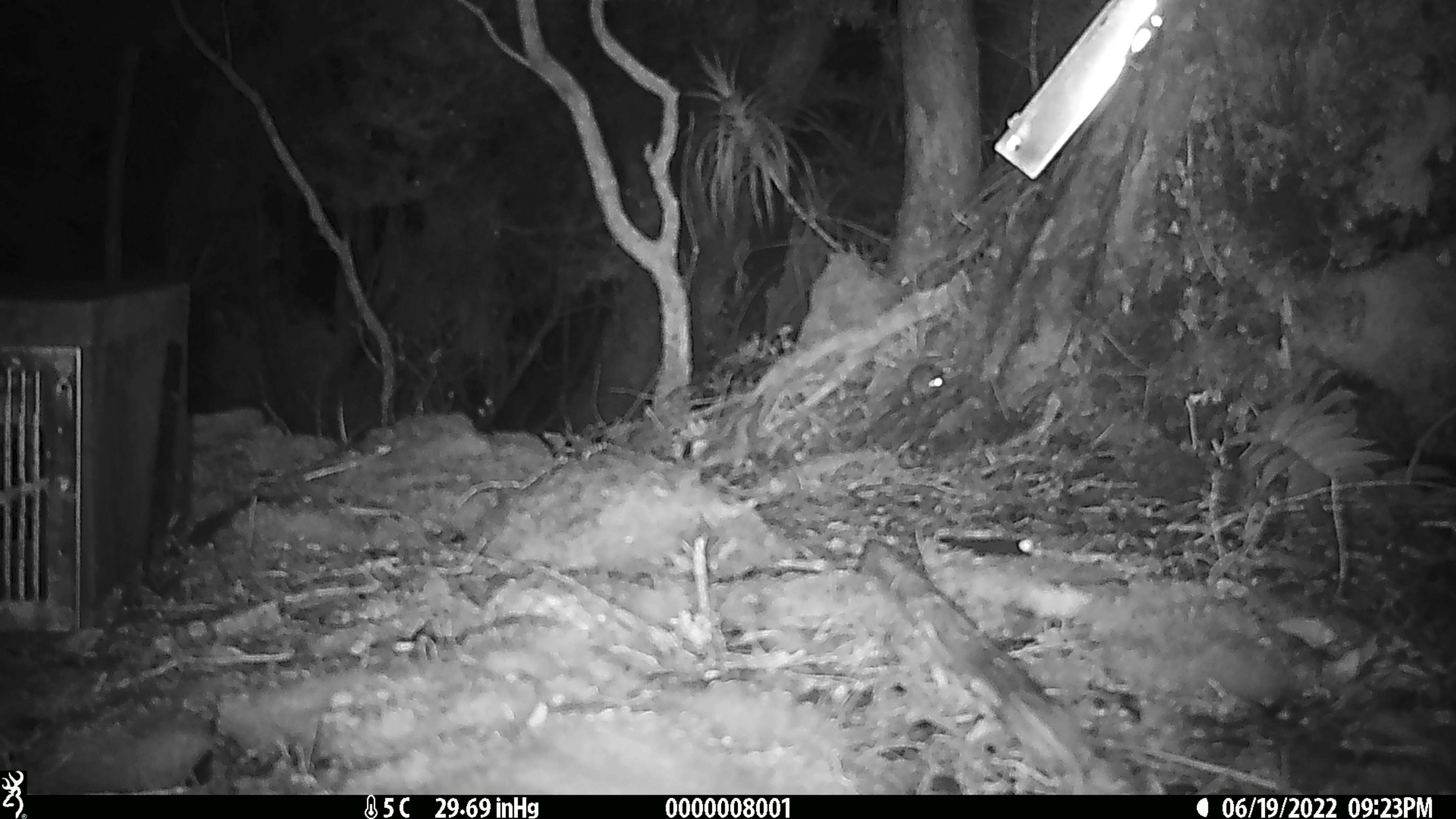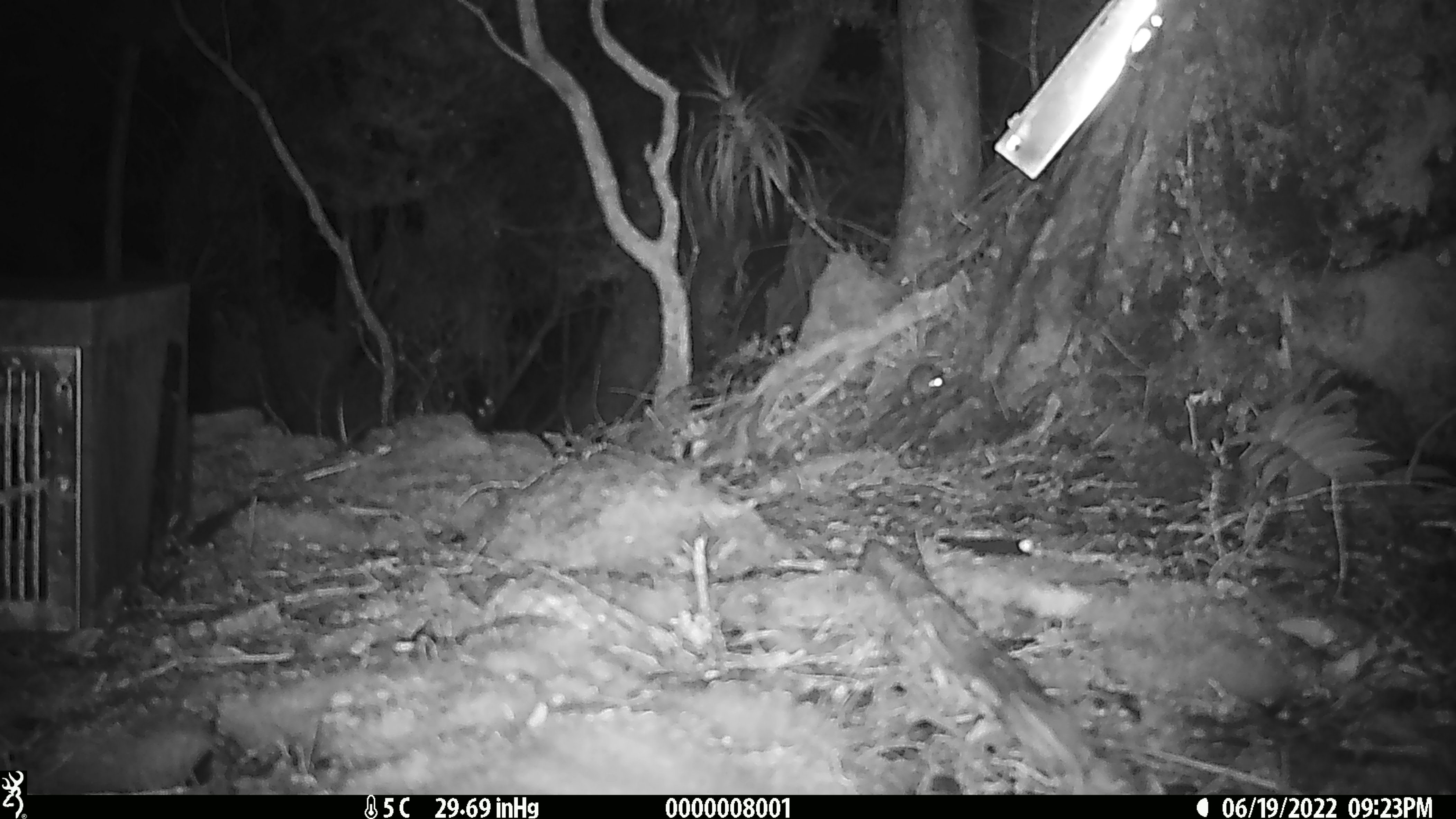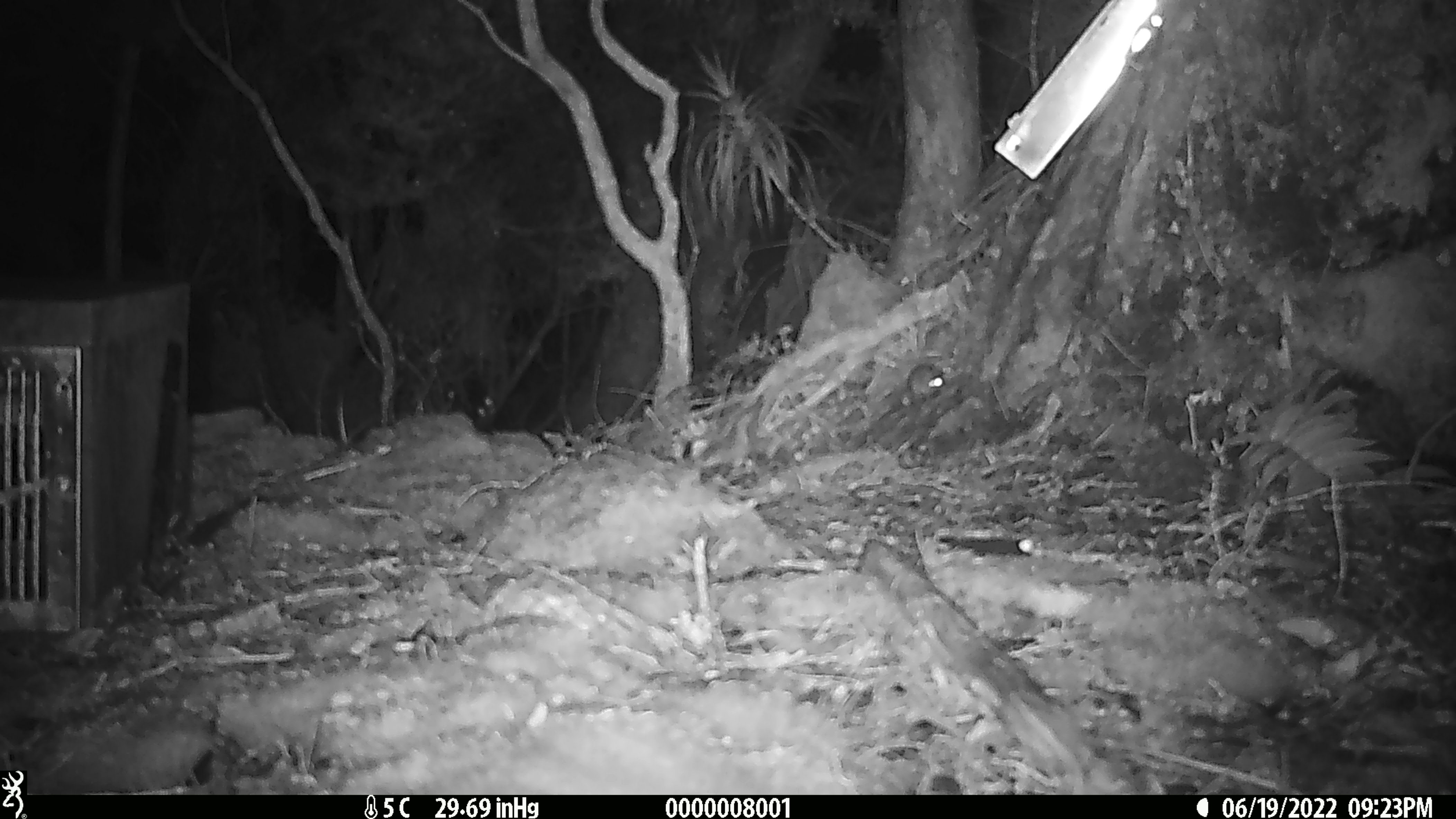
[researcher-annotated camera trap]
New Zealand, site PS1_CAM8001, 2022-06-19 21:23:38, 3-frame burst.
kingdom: Animalia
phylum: Chordata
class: Mammalia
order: Rodentia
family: Muridae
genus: Mus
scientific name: Mus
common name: mouse